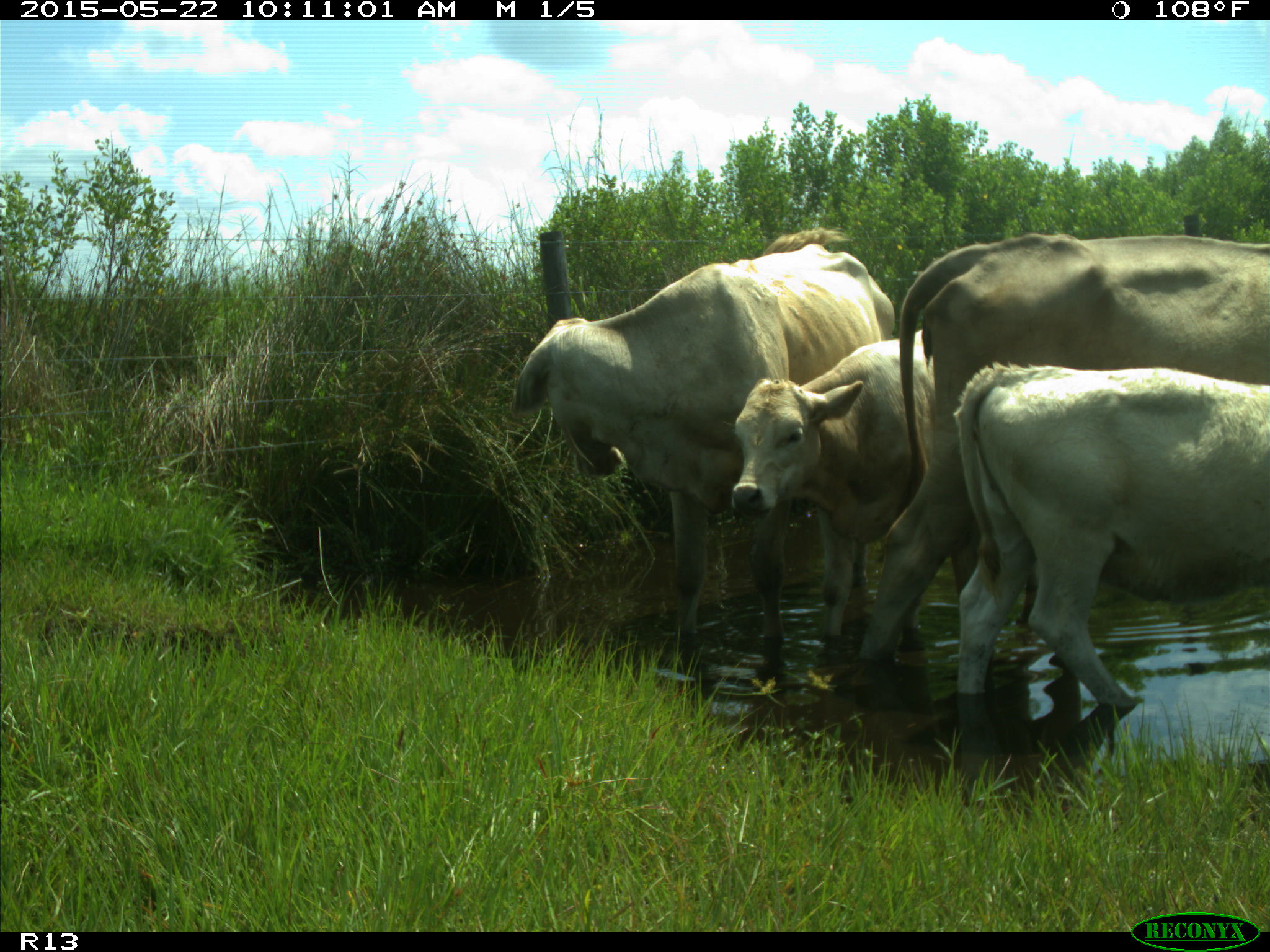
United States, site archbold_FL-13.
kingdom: Animalia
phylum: Chordata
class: Mammalia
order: Artiodactyla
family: Bovidae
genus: Bos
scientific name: Bos taurus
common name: domestic cow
Bos taurus (domestic cow).